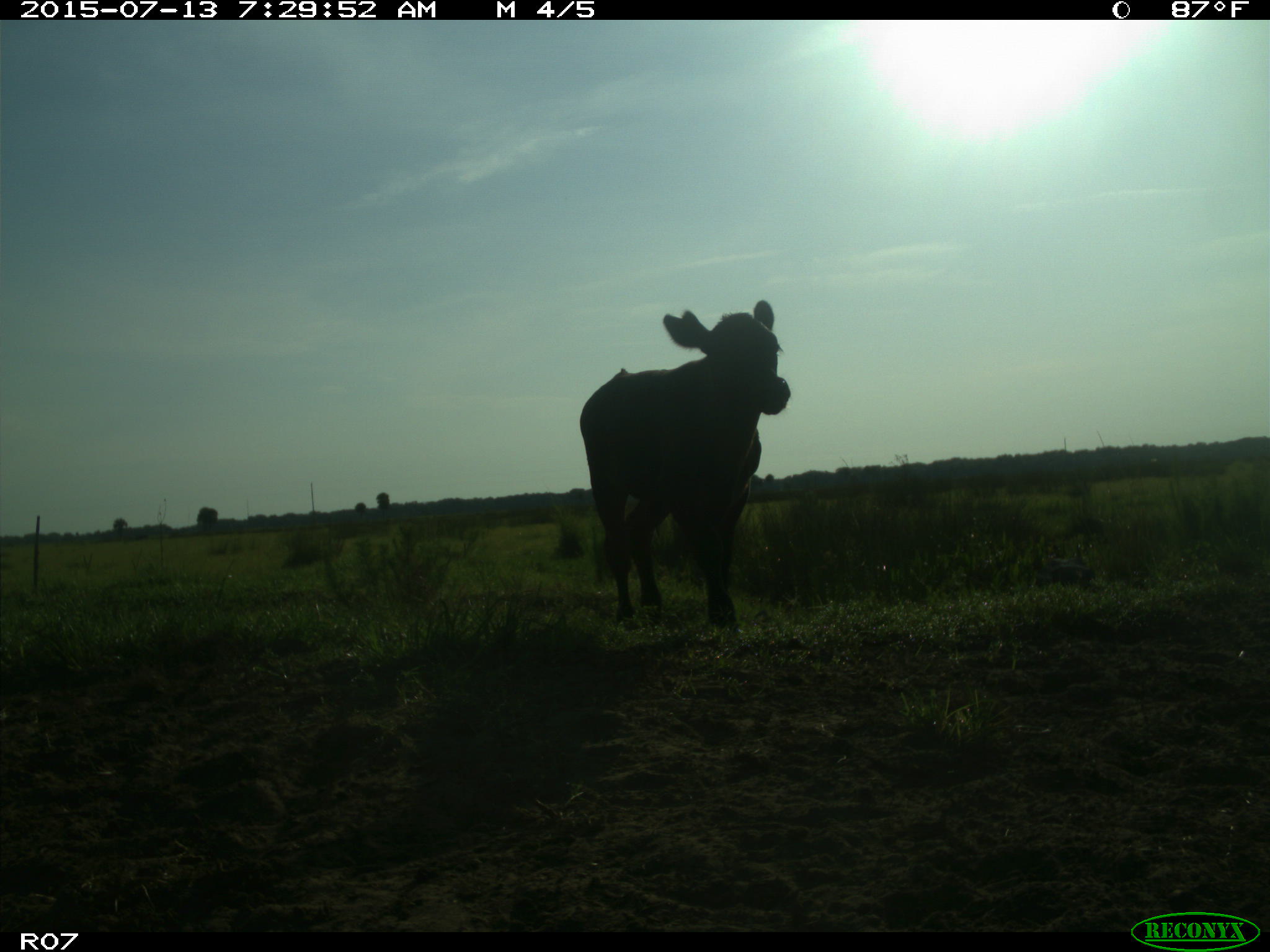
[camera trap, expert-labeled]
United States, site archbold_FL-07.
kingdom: Animalia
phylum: Chordata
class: Mammalia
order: Artiodactyla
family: Bovidae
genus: Bos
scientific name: Bos taurus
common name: domestic cow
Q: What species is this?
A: Bos taurus (domestic cow).